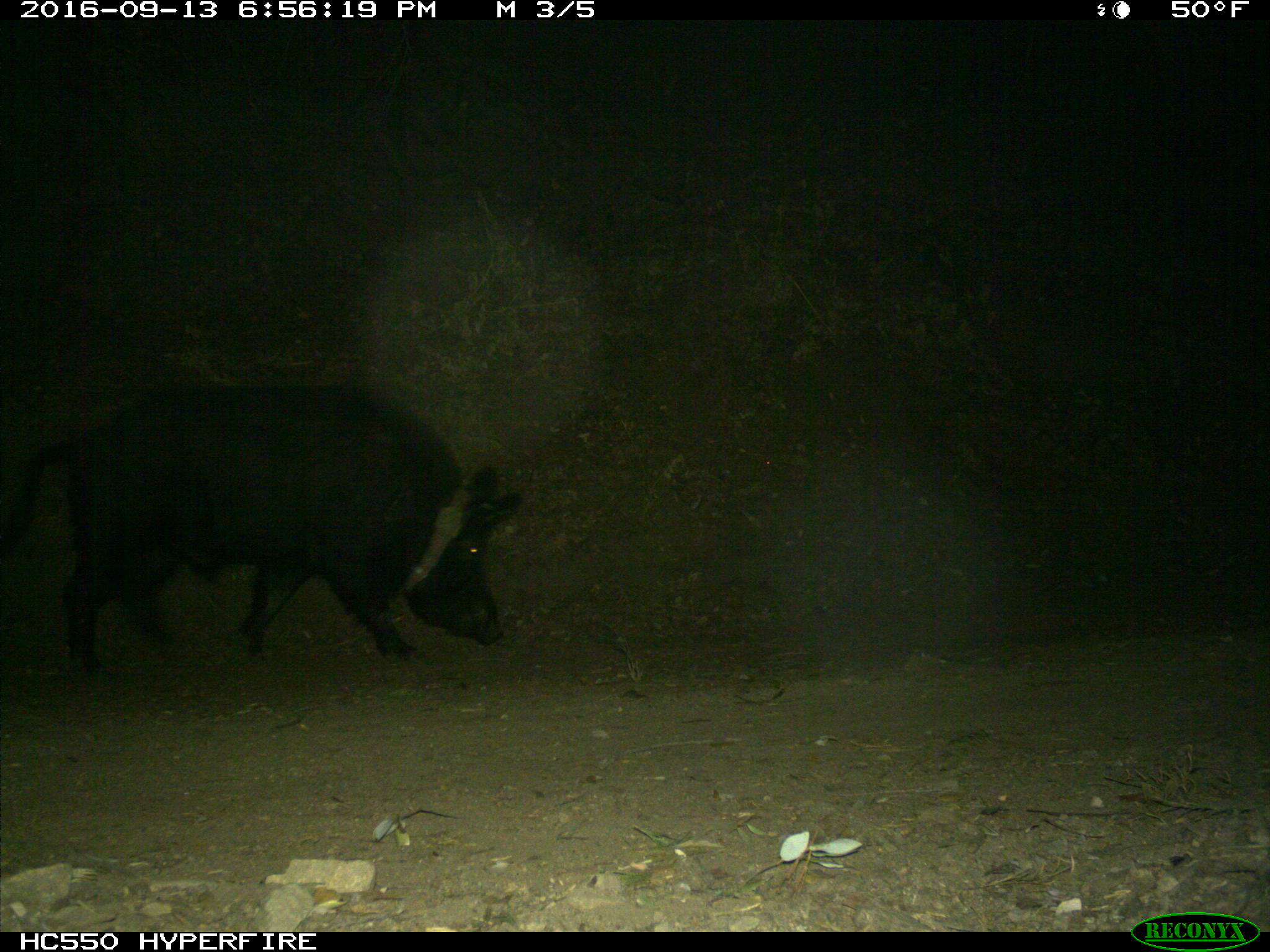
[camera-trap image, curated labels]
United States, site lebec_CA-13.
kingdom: Animalia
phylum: Chordata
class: Mammalia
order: Artiodactyla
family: Suidae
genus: Sus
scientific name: Sus scrofa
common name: wild boar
Sus scrofa (wild boar).